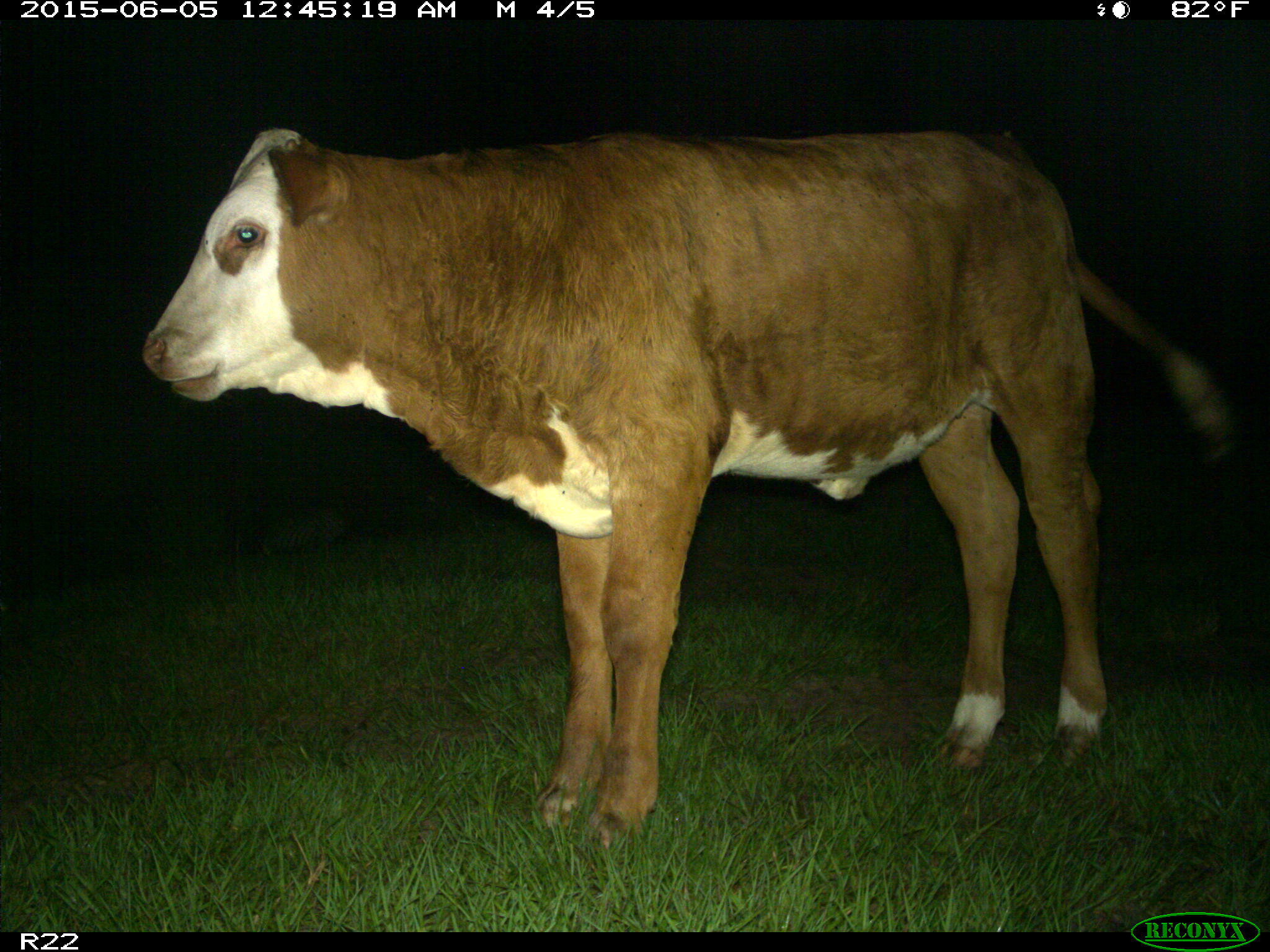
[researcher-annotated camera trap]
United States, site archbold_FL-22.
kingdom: Animalia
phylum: Chordata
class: Mammalia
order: Artiodactyla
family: Bovidae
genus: Bos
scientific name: Bos taurus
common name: domestic cow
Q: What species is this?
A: Bos taurus (domestic cow).